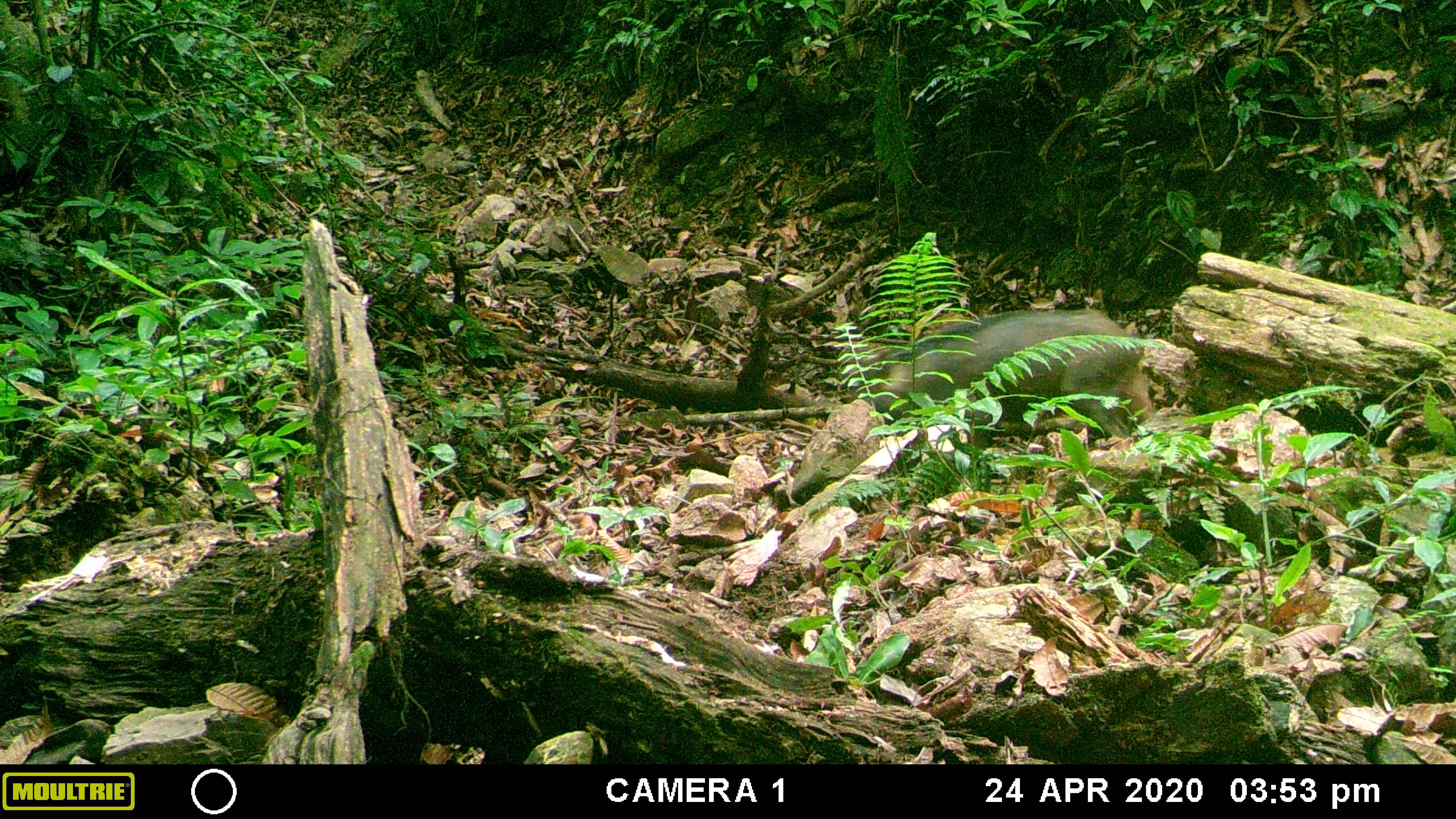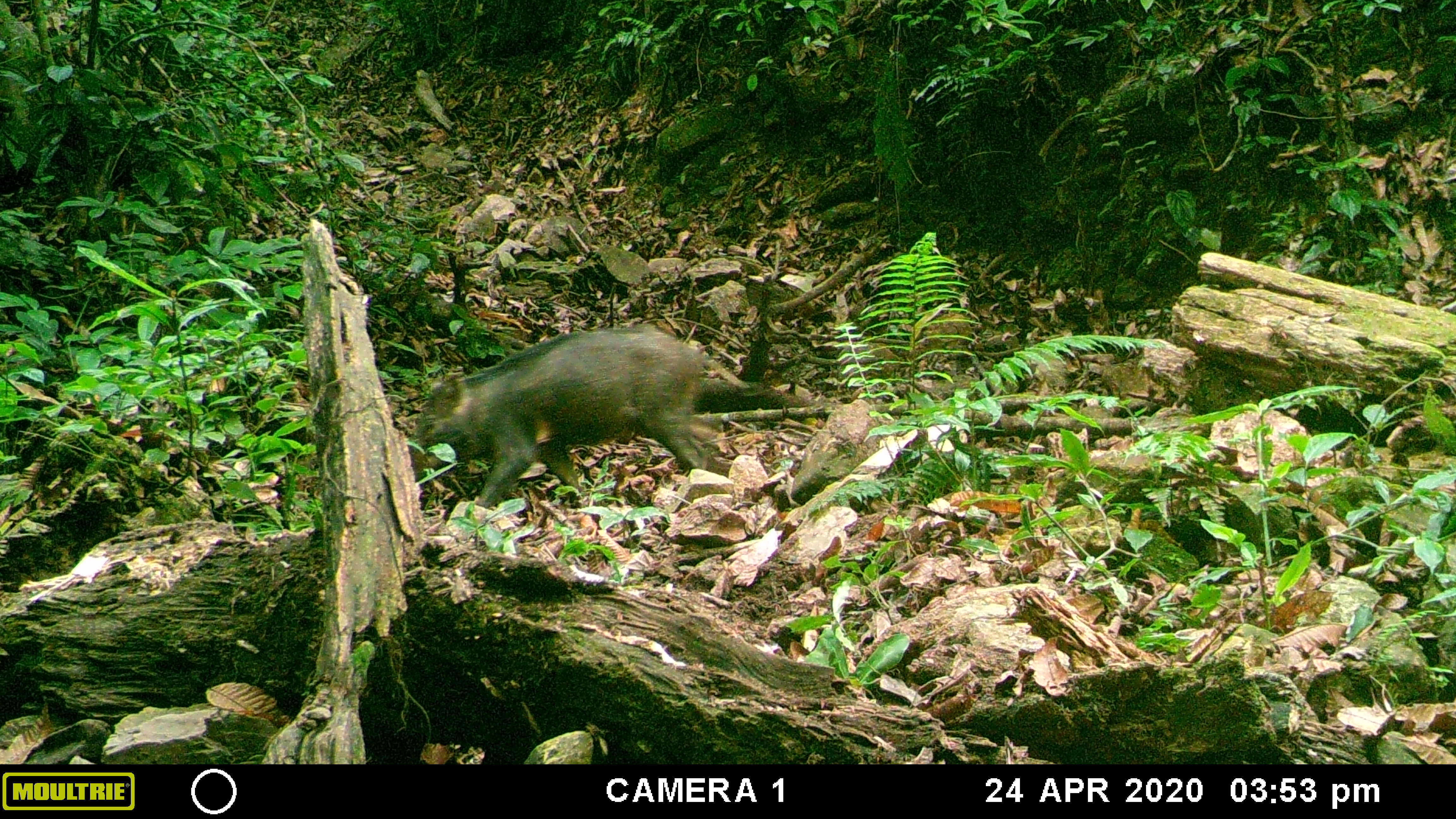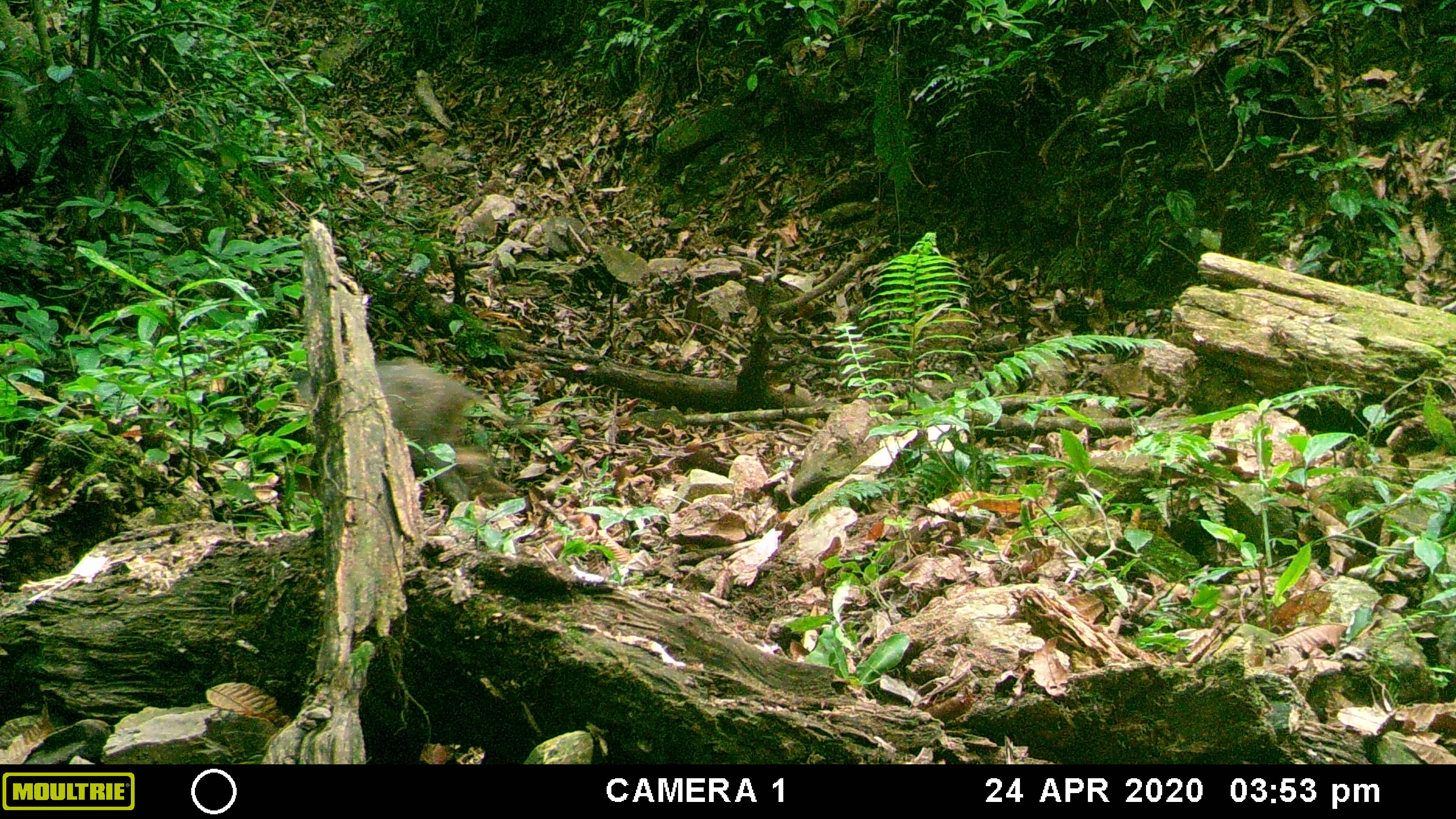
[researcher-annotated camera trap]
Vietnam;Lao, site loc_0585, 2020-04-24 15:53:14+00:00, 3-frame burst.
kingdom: Animalia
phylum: Chordata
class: Mammalia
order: Artiodactyla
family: Suidae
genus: Sus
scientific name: Sus scrofa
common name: eurasian wild pig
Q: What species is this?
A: Eurasian wild pig (Sus scrofa).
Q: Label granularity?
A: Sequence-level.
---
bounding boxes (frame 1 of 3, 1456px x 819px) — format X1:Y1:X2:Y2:
eurasian wild pig: 848:309:1156:448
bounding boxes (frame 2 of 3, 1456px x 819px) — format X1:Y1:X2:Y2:
eurasian wild pig: 409:323:750:508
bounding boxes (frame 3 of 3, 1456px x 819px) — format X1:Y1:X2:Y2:
eurasian wild pig: 286:361:513:513